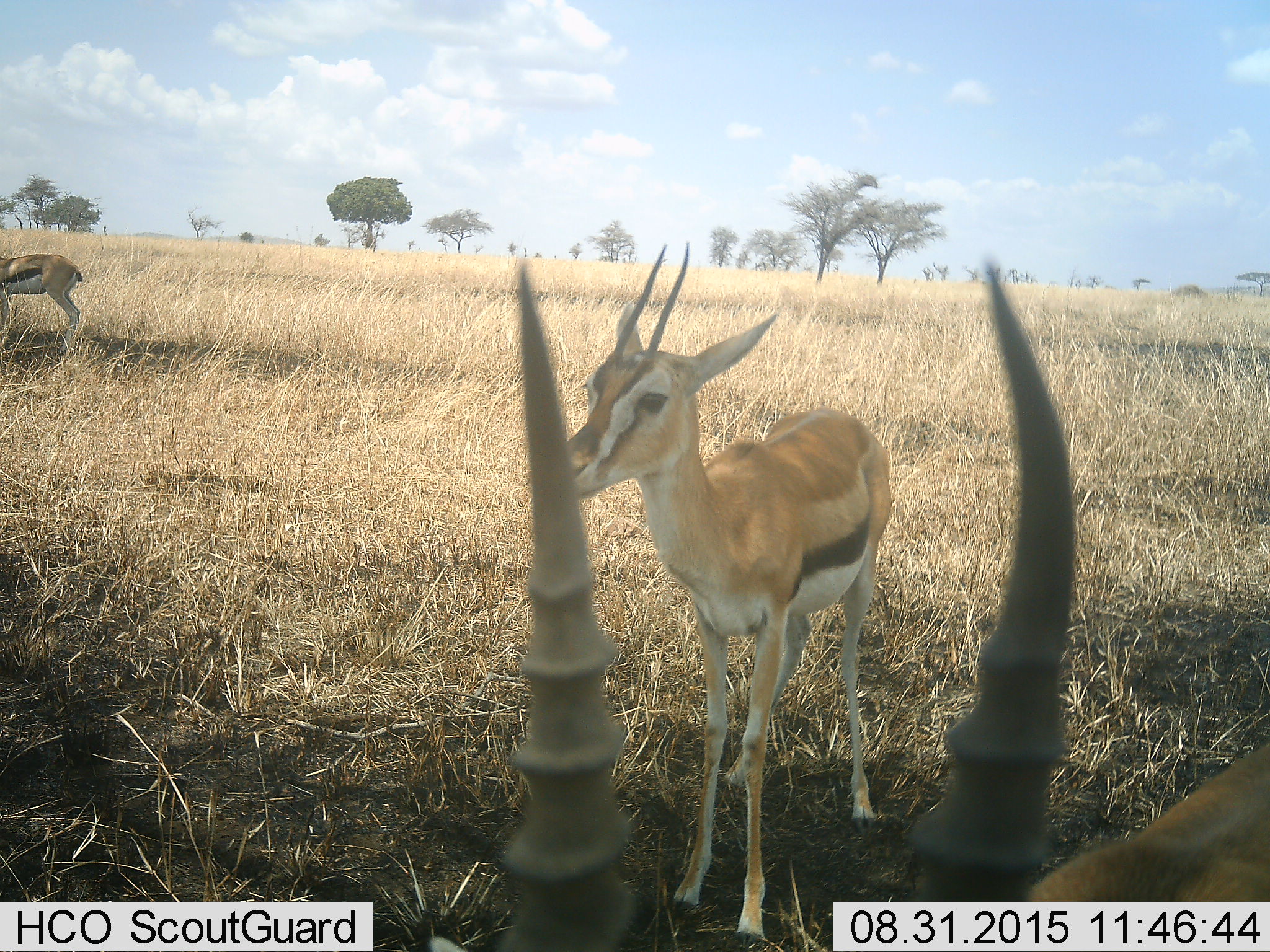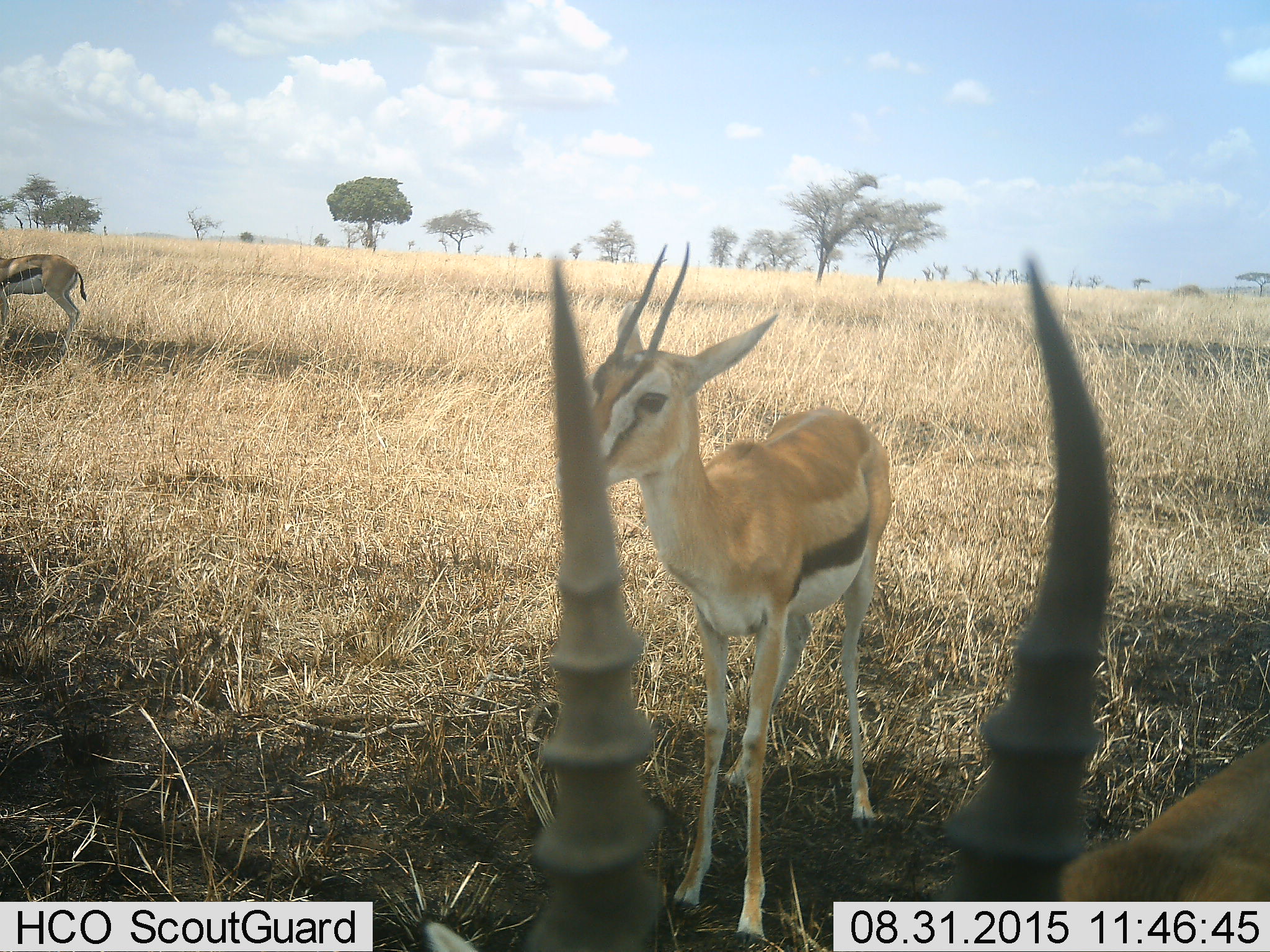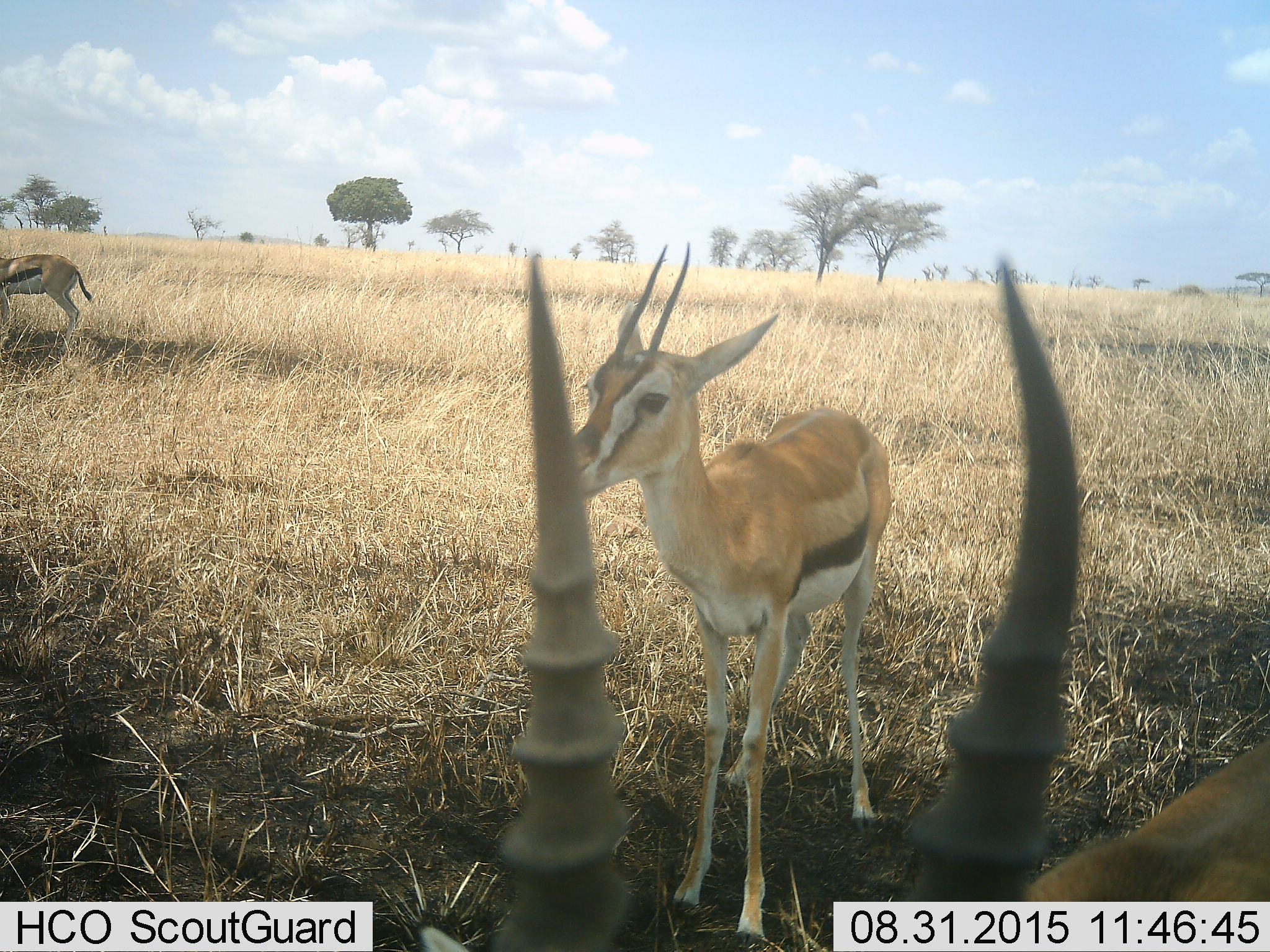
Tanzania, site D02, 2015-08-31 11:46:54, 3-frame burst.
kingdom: Animalia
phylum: Chordata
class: Mammalia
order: Artiodactyla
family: Bovidae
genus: Eudorcas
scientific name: Eudorcas thomsonii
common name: thomson's gazelle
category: gazellethomsons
Gazellethomsons (thomson's gazelle) (Eudorcas thomsonii), count 3. Behavior (volunteer vote fractions): standing 94%, resting 6%, moving 24%, interacting 0%. Young present (vote fraction): 35%. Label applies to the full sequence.